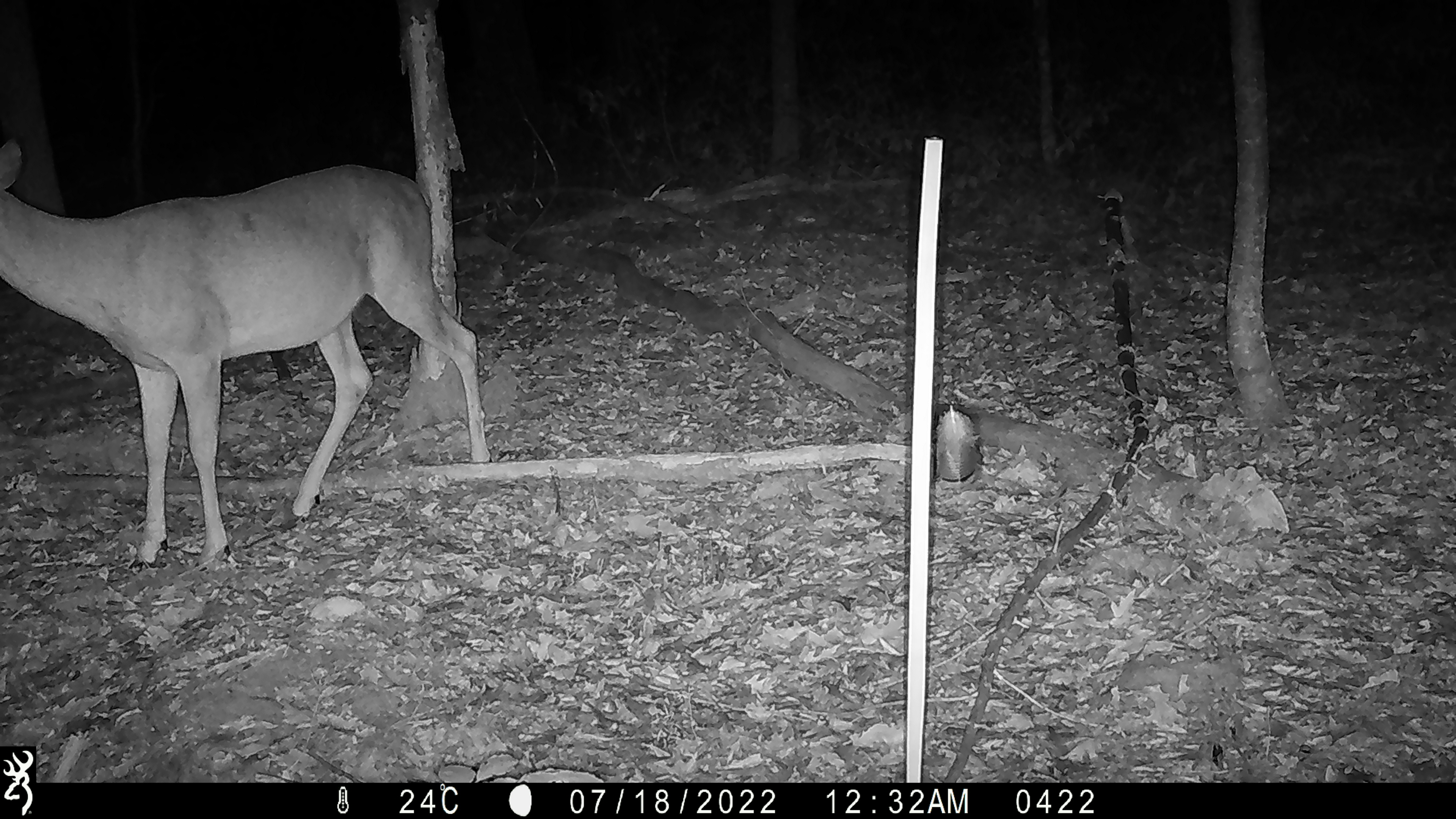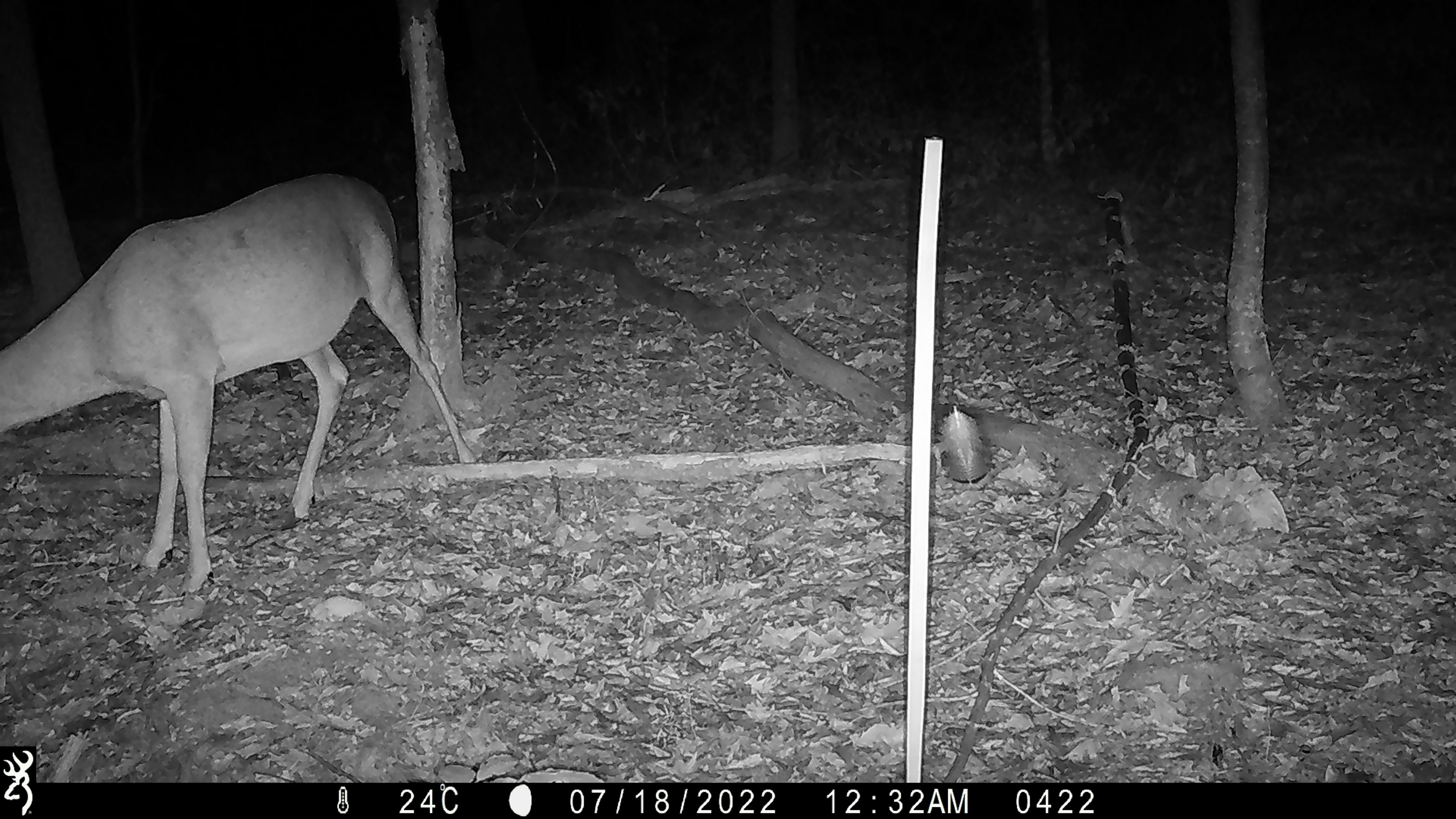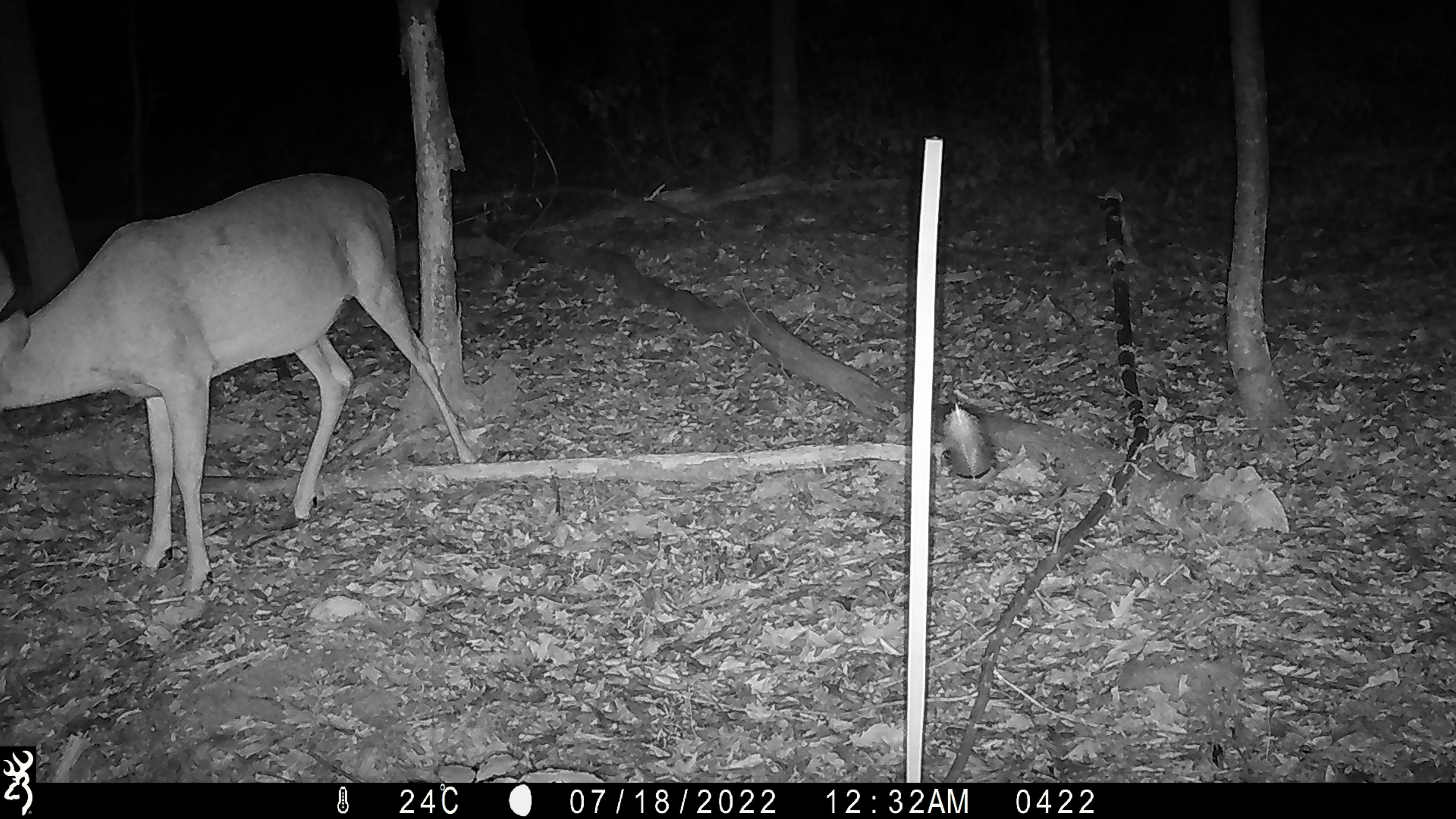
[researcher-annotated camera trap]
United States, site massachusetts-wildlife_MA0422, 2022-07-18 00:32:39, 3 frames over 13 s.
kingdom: Animalia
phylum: Chordata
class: Mammalia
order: Artiodactyla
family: Cervidae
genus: Odocoileus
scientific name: Odocoileus virginianus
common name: white-tailed deer